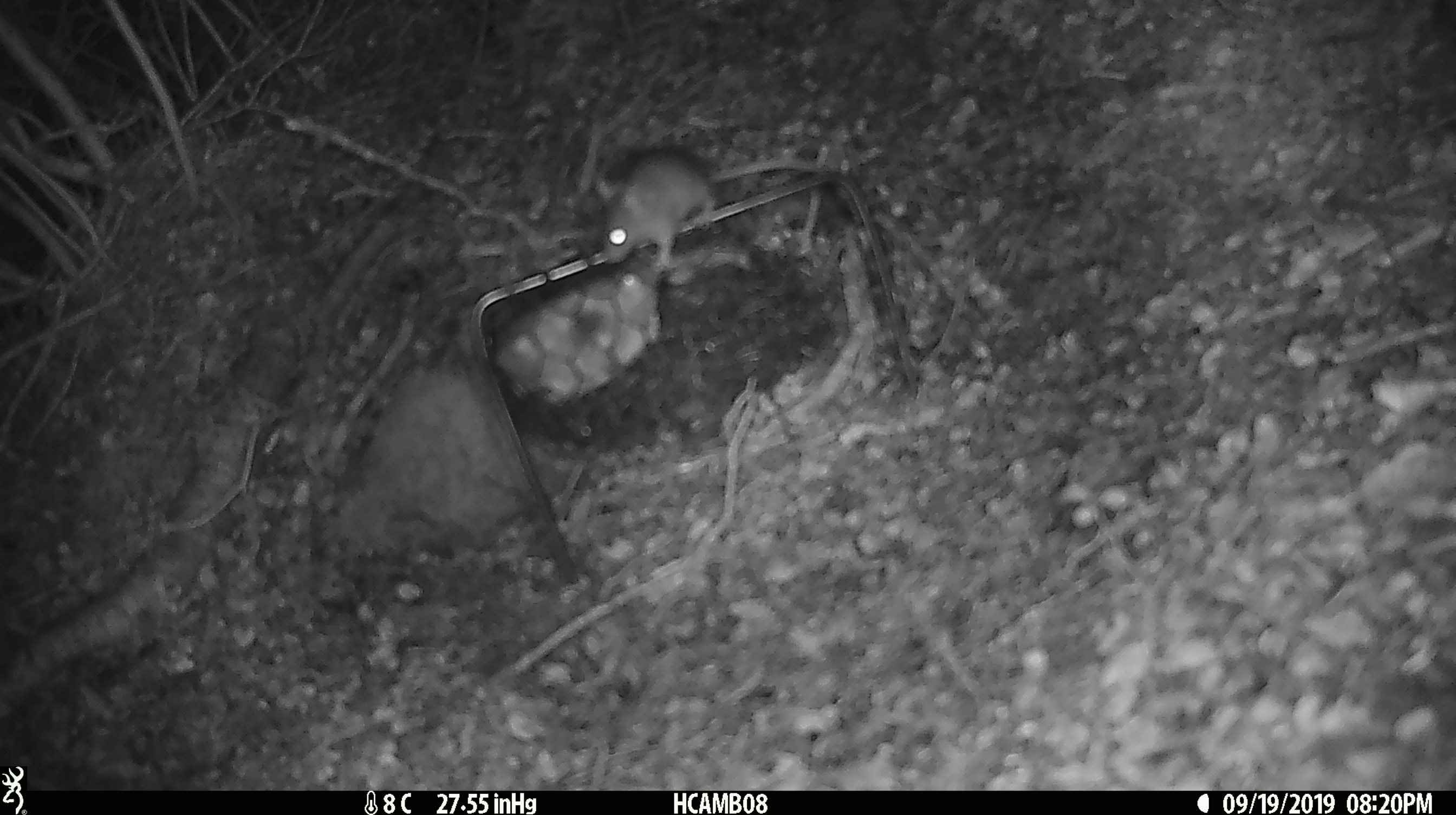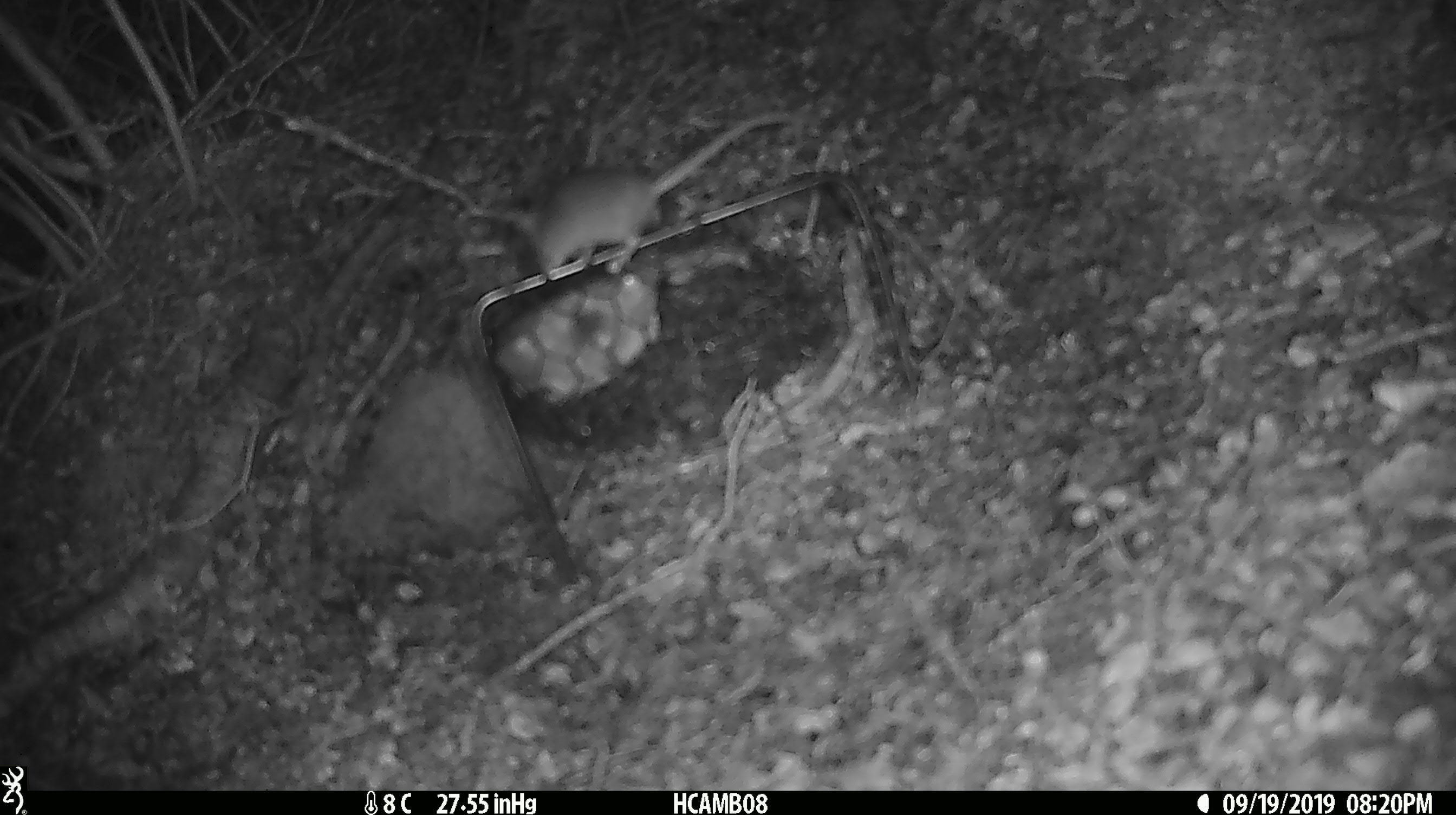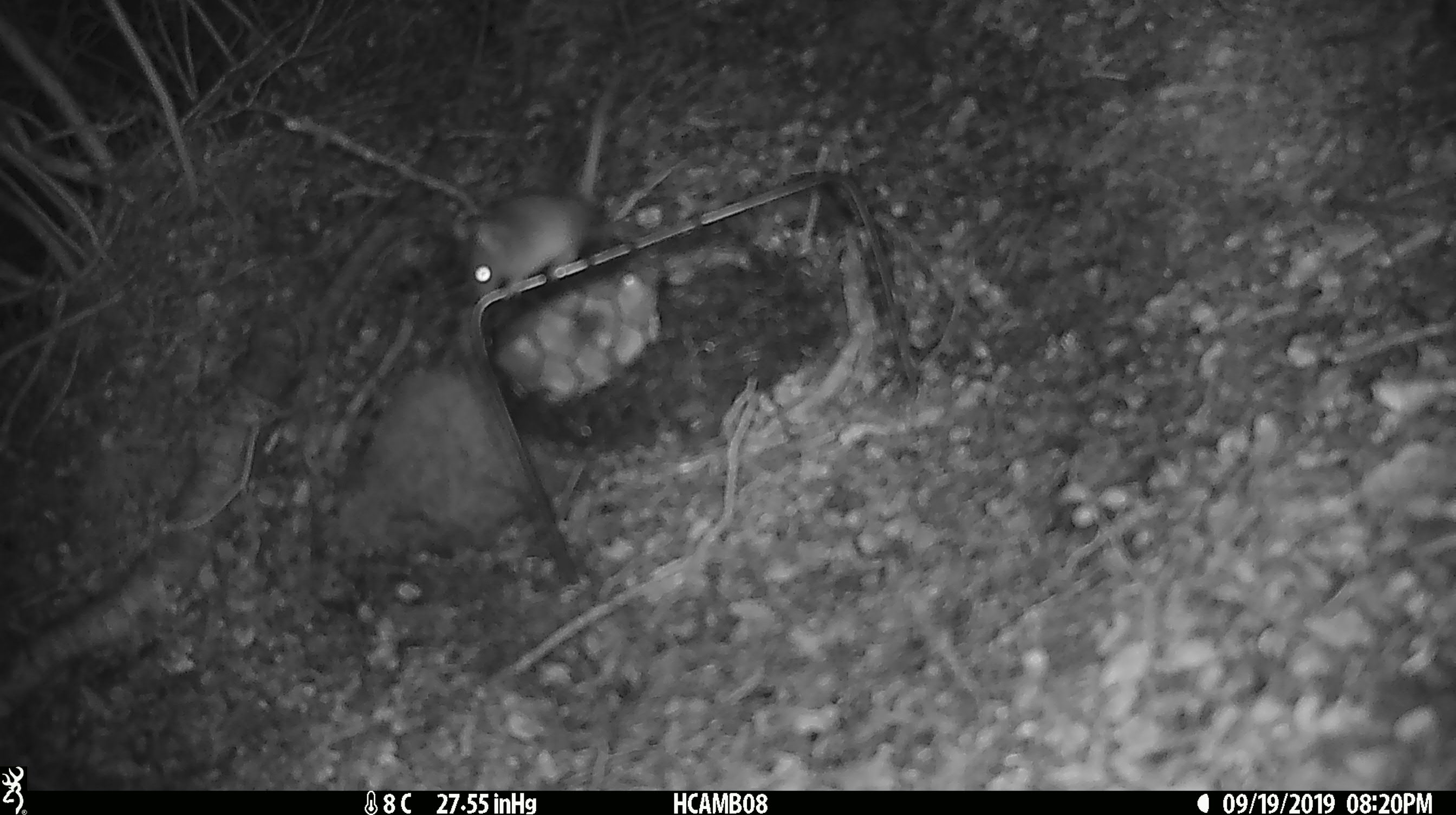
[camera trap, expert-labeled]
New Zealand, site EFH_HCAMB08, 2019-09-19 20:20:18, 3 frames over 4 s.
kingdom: Animalia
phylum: Chordata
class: Mammalia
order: Rodentia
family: Muridae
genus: Mus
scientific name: Mus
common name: mouse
Mouse (Mus).